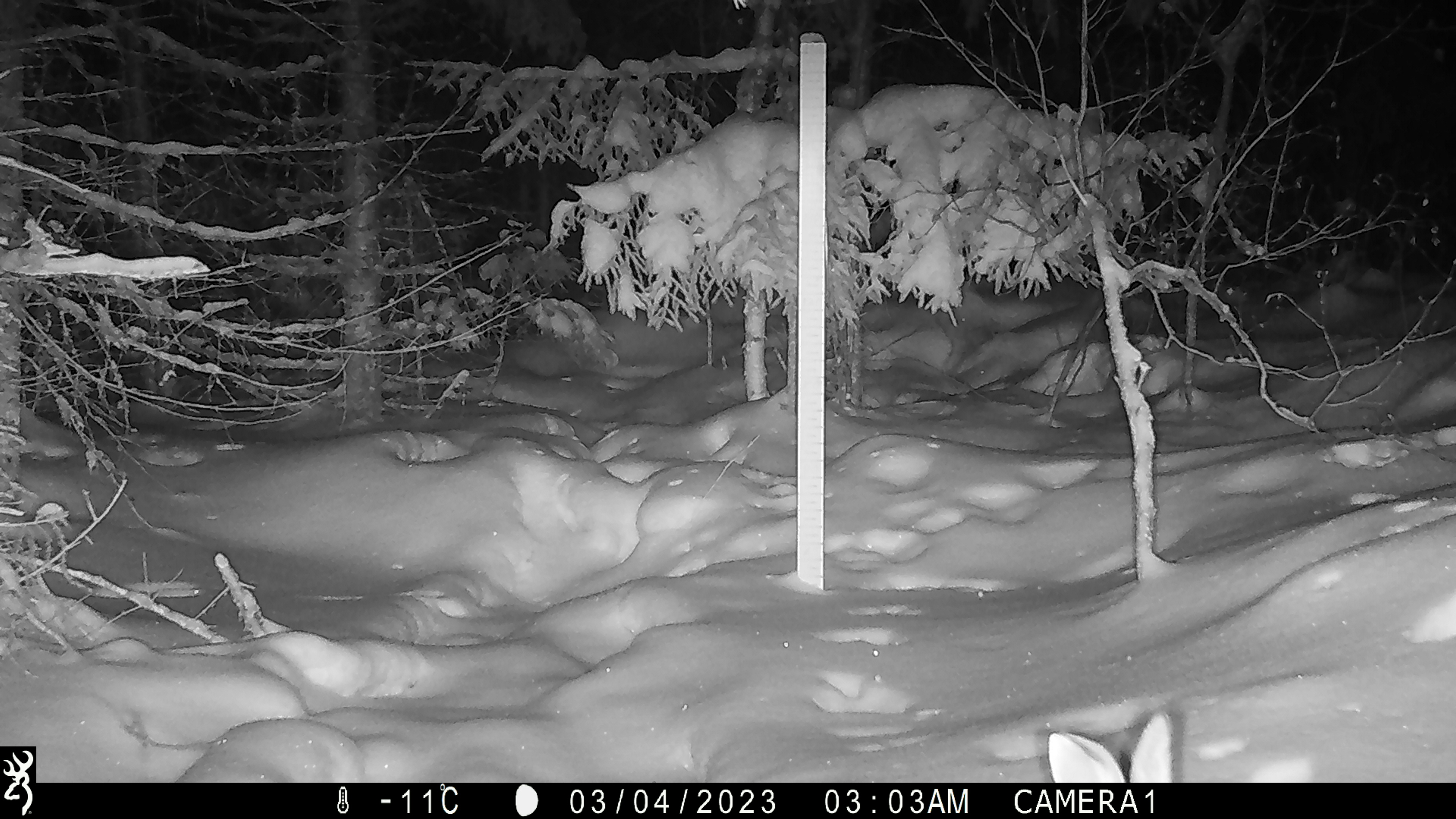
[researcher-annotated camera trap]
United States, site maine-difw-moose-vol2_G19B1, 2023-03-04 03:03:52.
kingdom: Animalia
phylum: Chordata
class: Mammalia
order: Lagomorpha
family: Leporidae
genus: Lepus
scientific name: Lepus americanus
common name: snowshoe hare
Snowshoe hare (Lepus americanus).